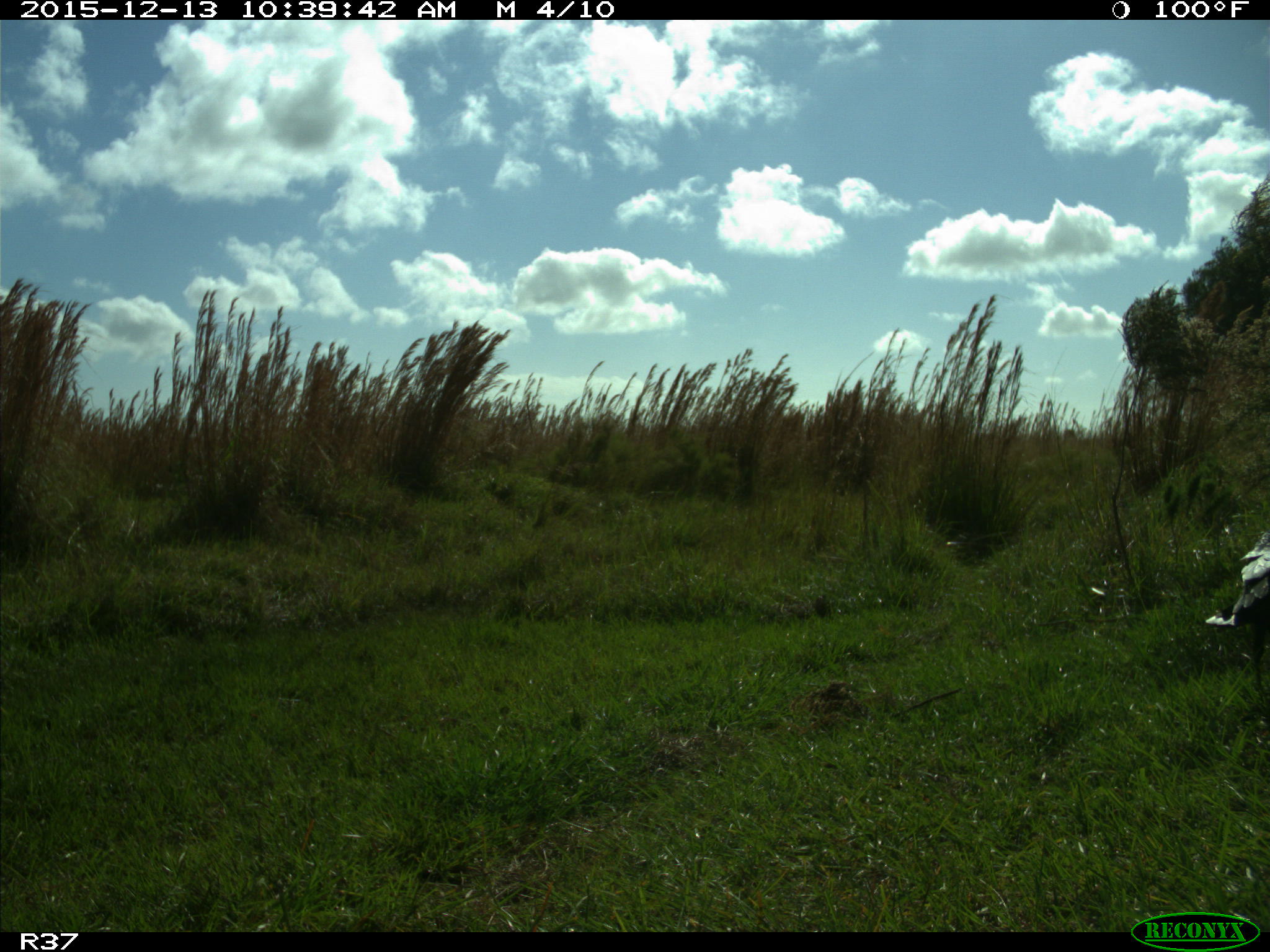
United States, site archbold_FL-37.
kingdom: Animalia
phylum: Chordata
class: Aves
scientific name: Aves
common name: birds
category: unidentified bird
Unidentified bird (birds) (Aves).